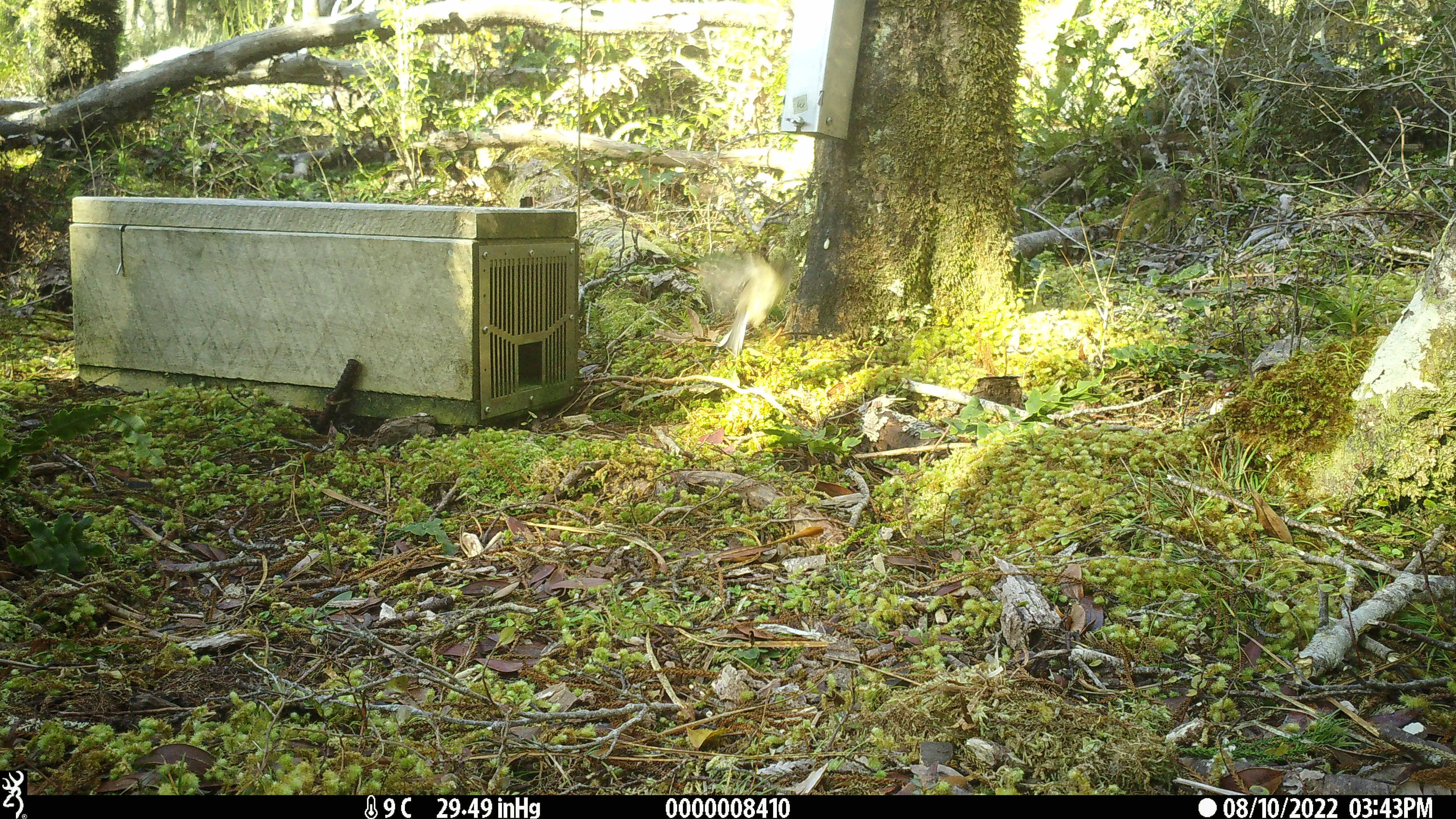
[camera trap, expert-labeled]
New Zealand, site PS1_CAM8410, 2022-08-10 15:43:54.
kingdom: Animalia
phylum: Chordata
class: Aves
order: Passeriformes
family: Petroicidae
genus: Petroica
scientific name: Petroica macrocephala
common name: tomtit